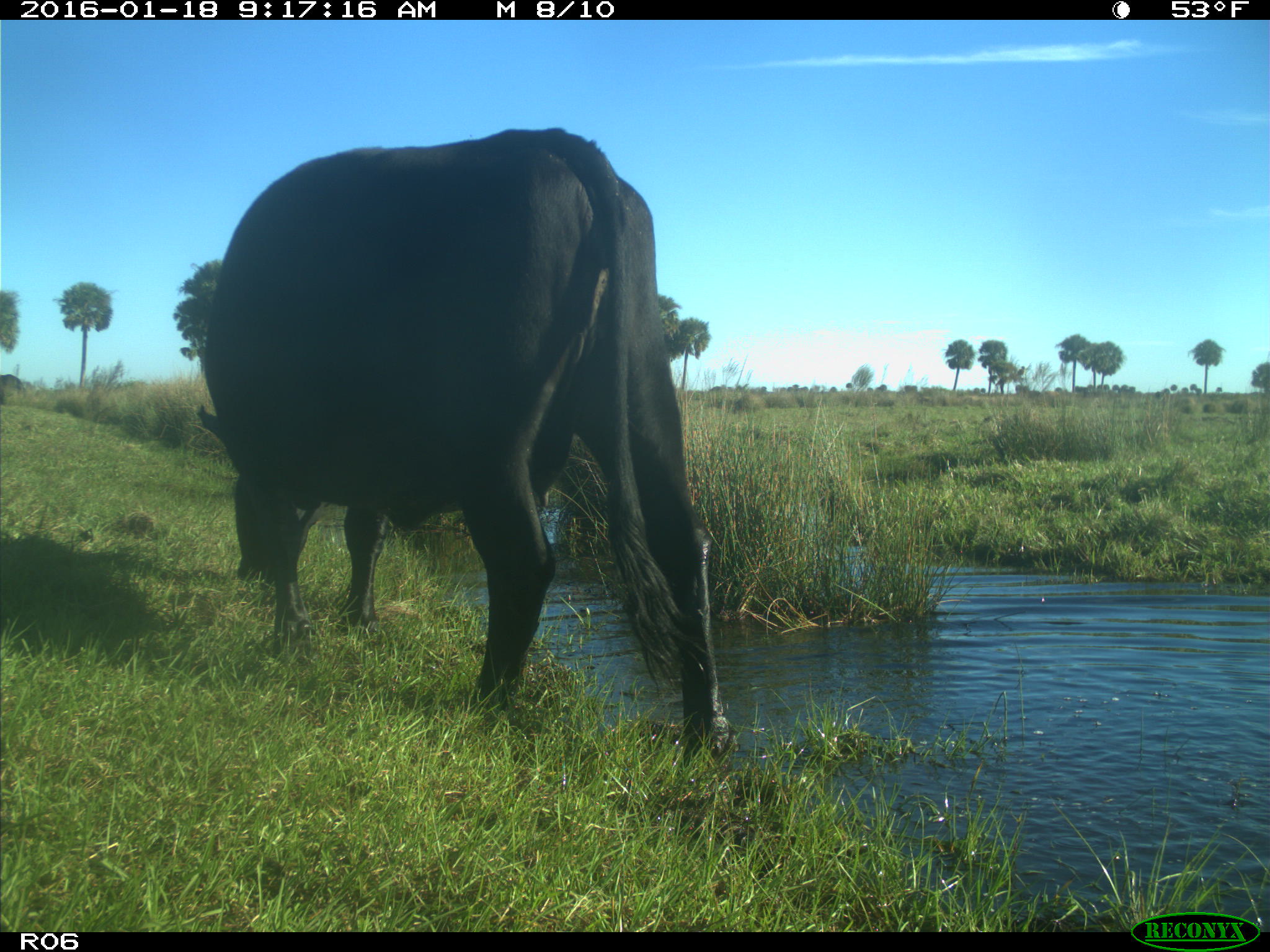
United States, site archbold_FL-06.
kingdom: Animalia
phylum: Chordata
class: Mammalia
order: Artiodactyla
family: Bovidae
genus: Bos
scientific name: Bos taurus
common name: domestic cow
Bos taurus (domestic cow).